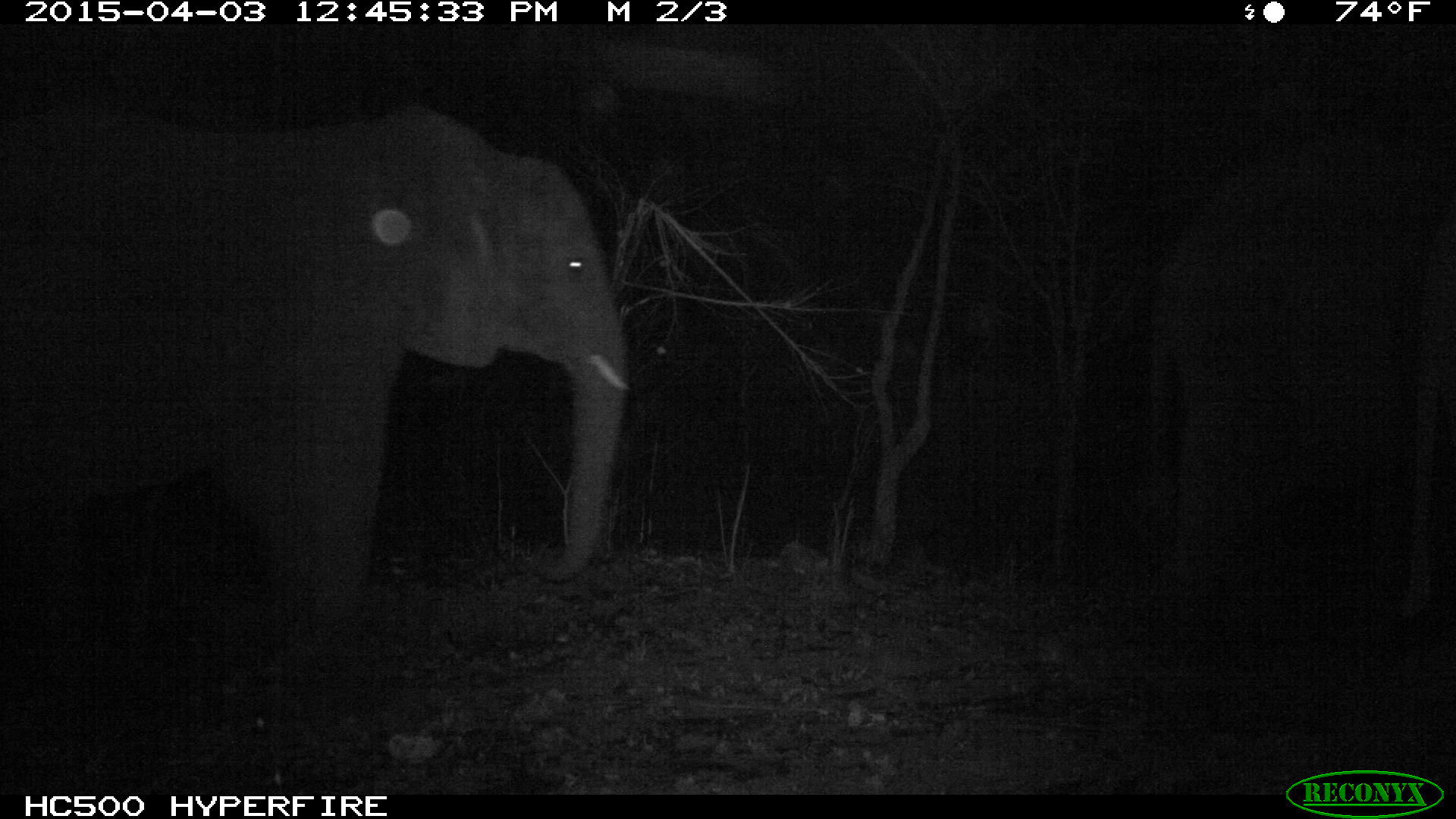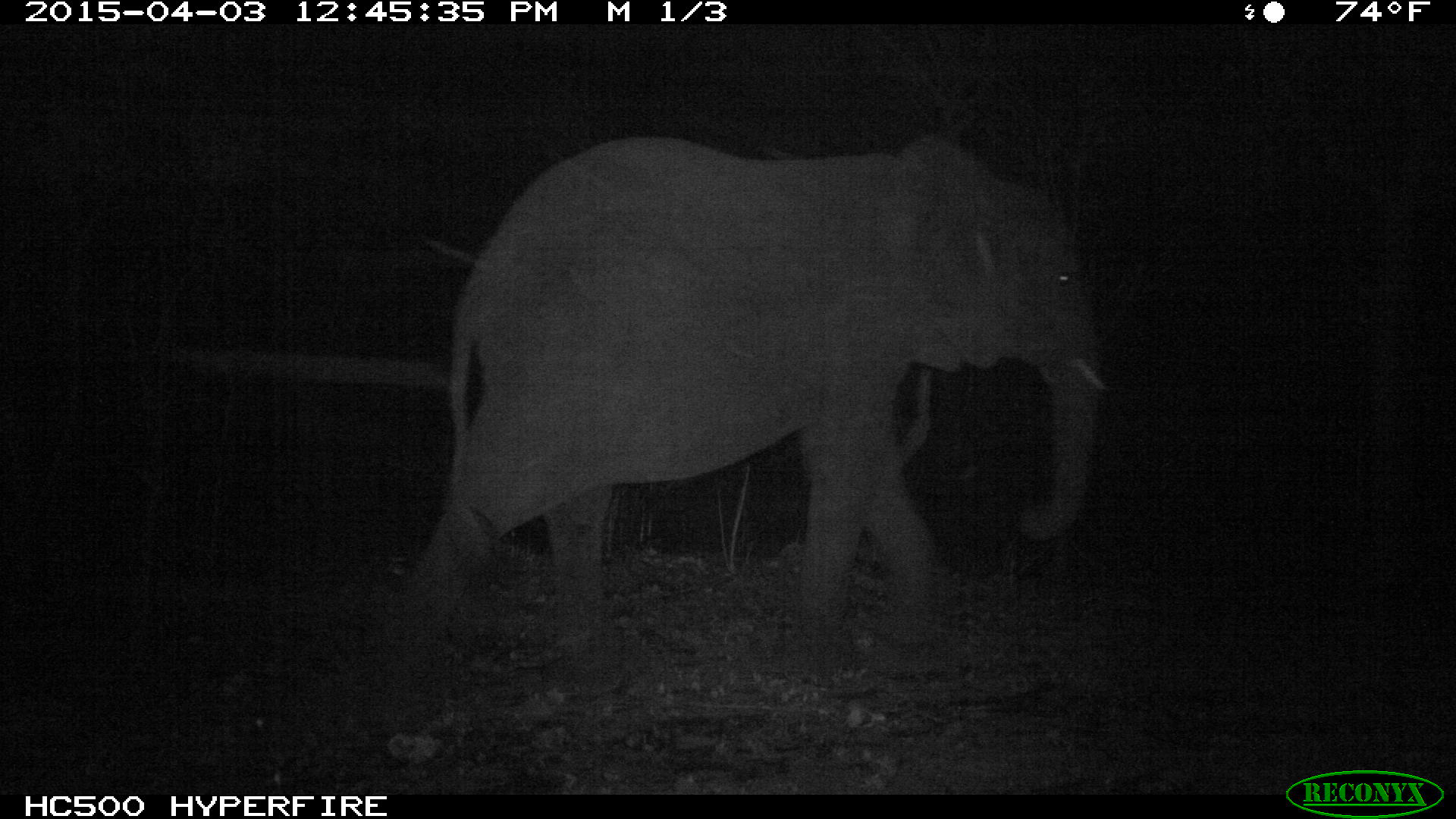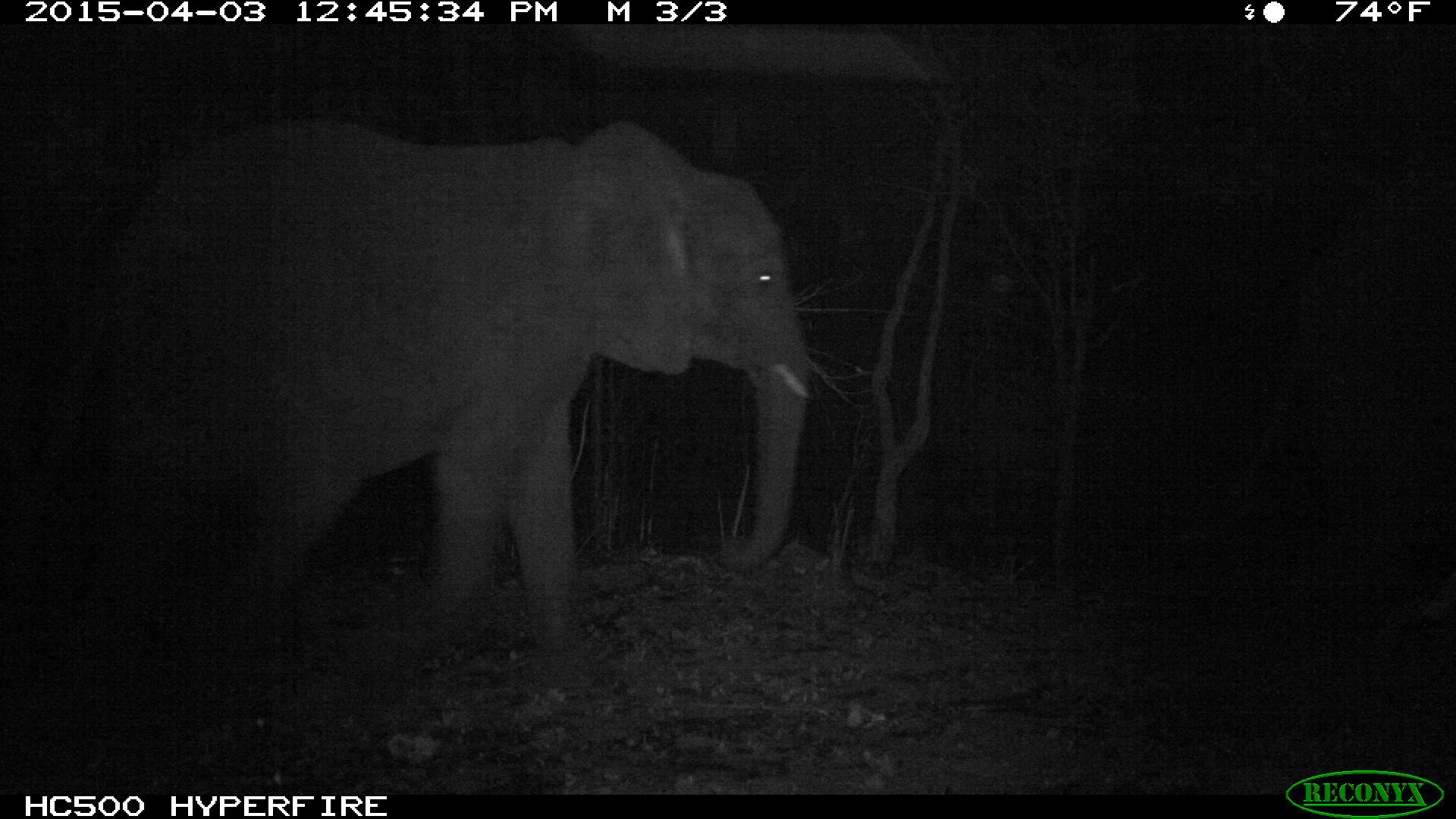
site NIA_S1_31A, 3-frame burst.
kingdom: Animalia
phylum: Chordata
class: Mammalia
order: Proboscidea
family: Elephantidae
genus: Loxodonta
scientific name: Loxodonta africana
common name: african bush elephant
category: elephant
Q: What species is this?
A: Elephant (african bush elephant) (Loxodonta africana).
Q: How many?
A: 1.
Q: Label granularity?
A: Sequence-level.